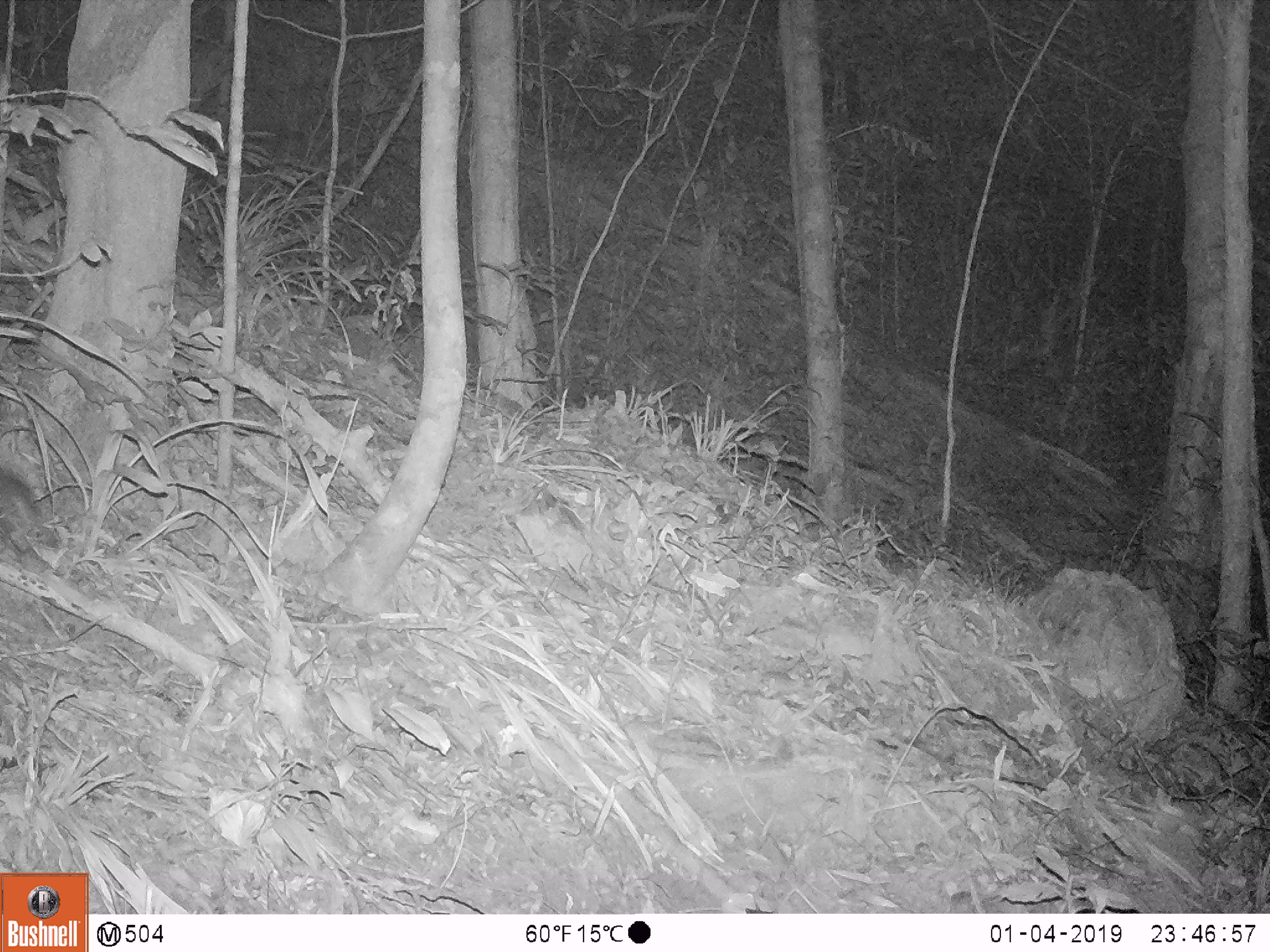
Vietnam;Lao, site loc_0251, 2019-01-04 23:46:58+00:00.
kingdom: Animalia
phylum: Chordata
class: Mammalia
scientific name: Mammalia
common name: mammal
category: unidentified small mammal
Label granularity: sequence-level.